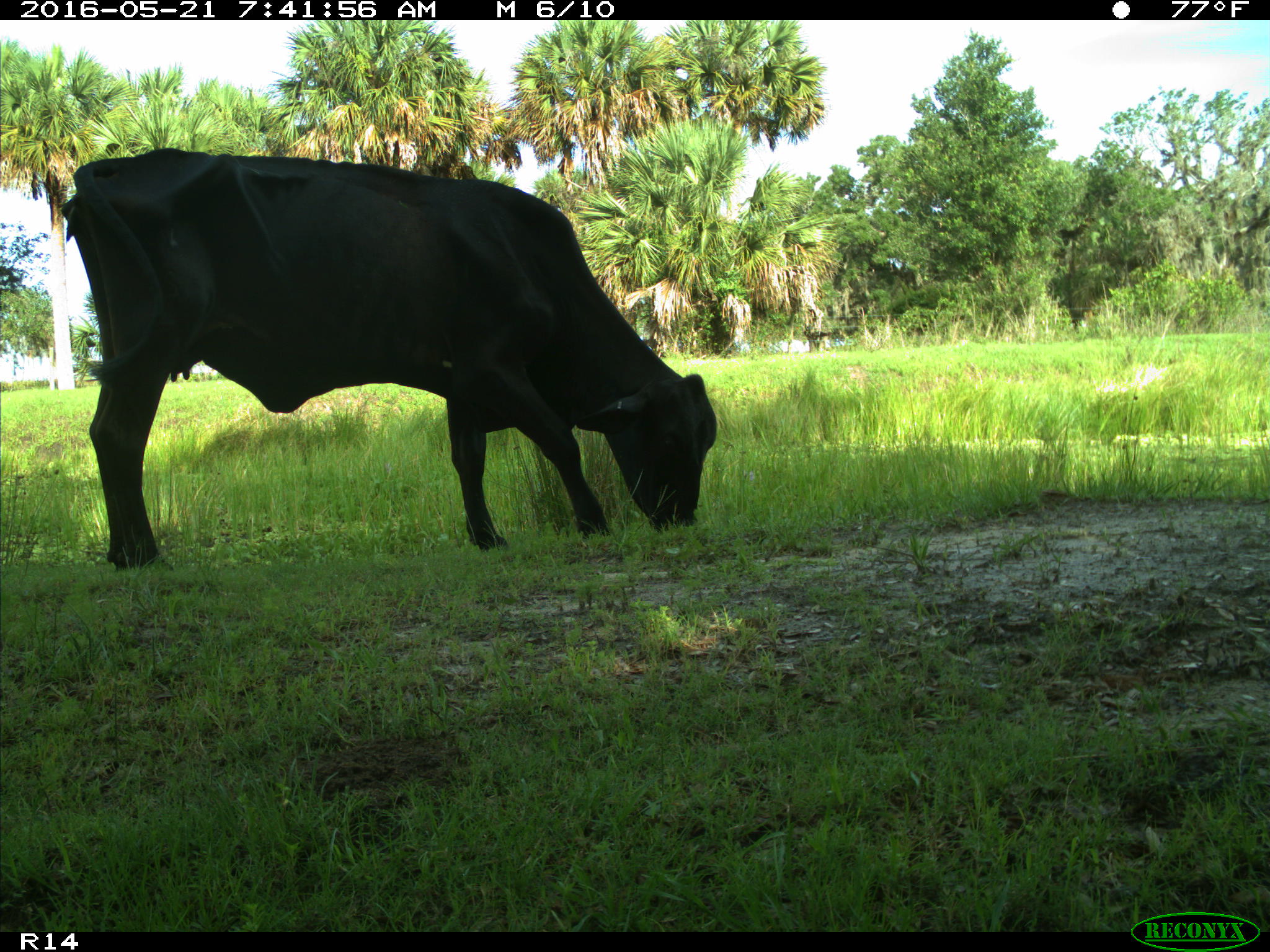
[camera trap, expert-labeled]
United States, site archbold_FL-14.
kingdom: Animalia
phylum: Chordata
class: Mammalia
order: Artiodactyla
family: Bovidae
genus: Bos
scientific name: Bos taurus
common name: domestic cow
Bos taurus (domestic cow).